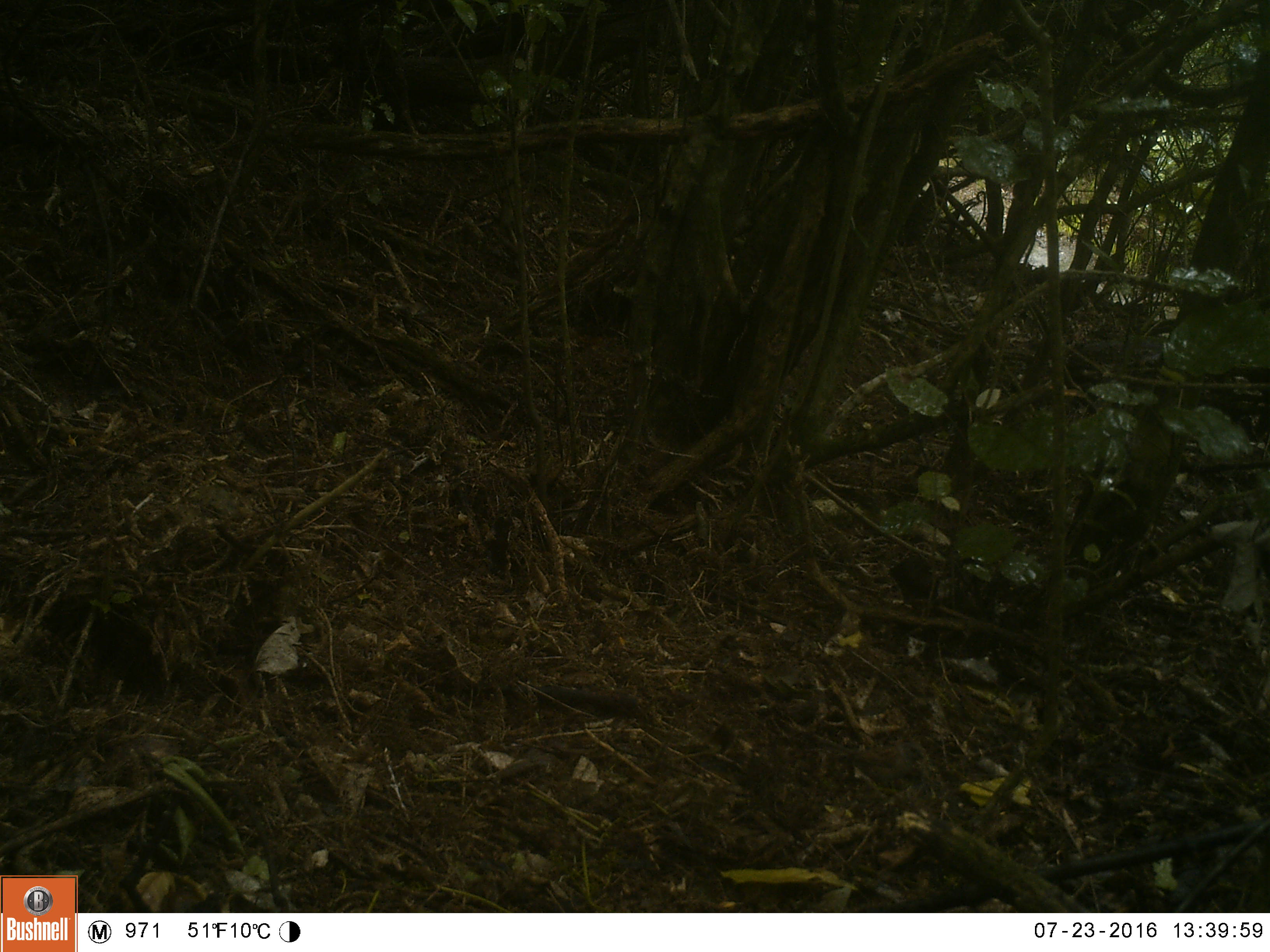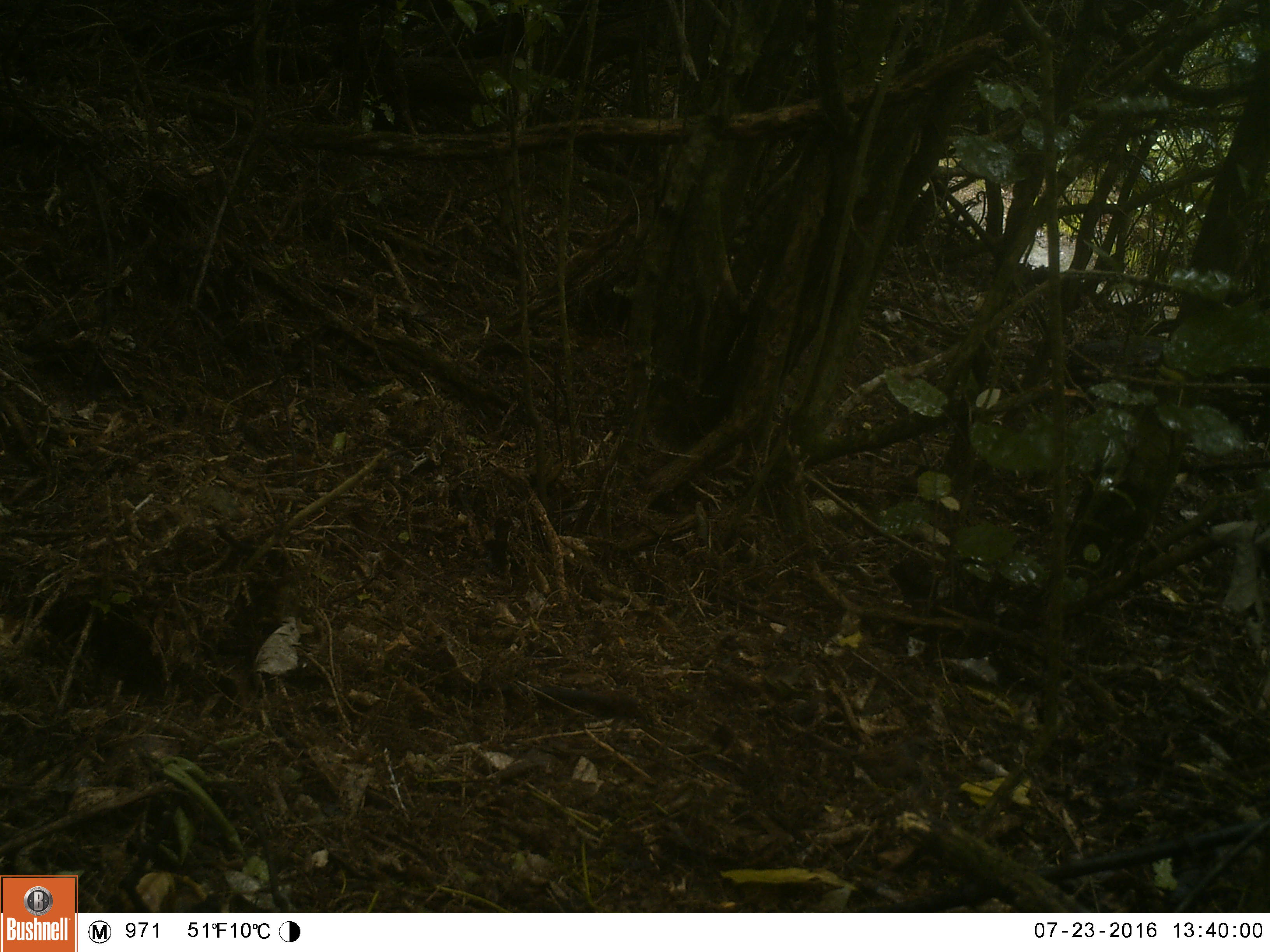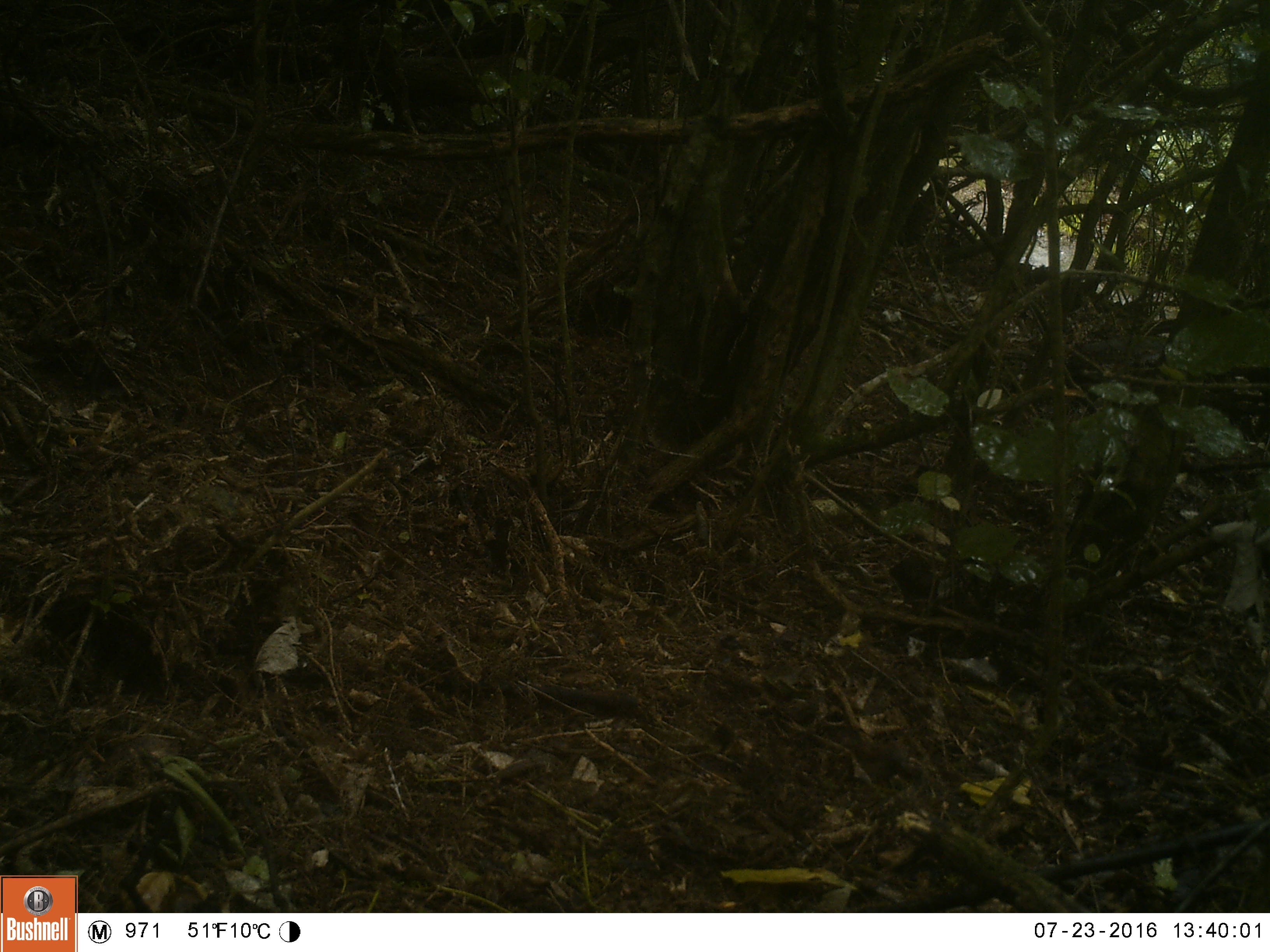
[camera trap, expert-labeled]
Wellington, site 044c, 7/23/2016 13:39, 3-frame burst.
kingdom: Animalia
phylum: Chordata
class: Aves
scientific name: Aves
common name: bird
Bird (Aves).